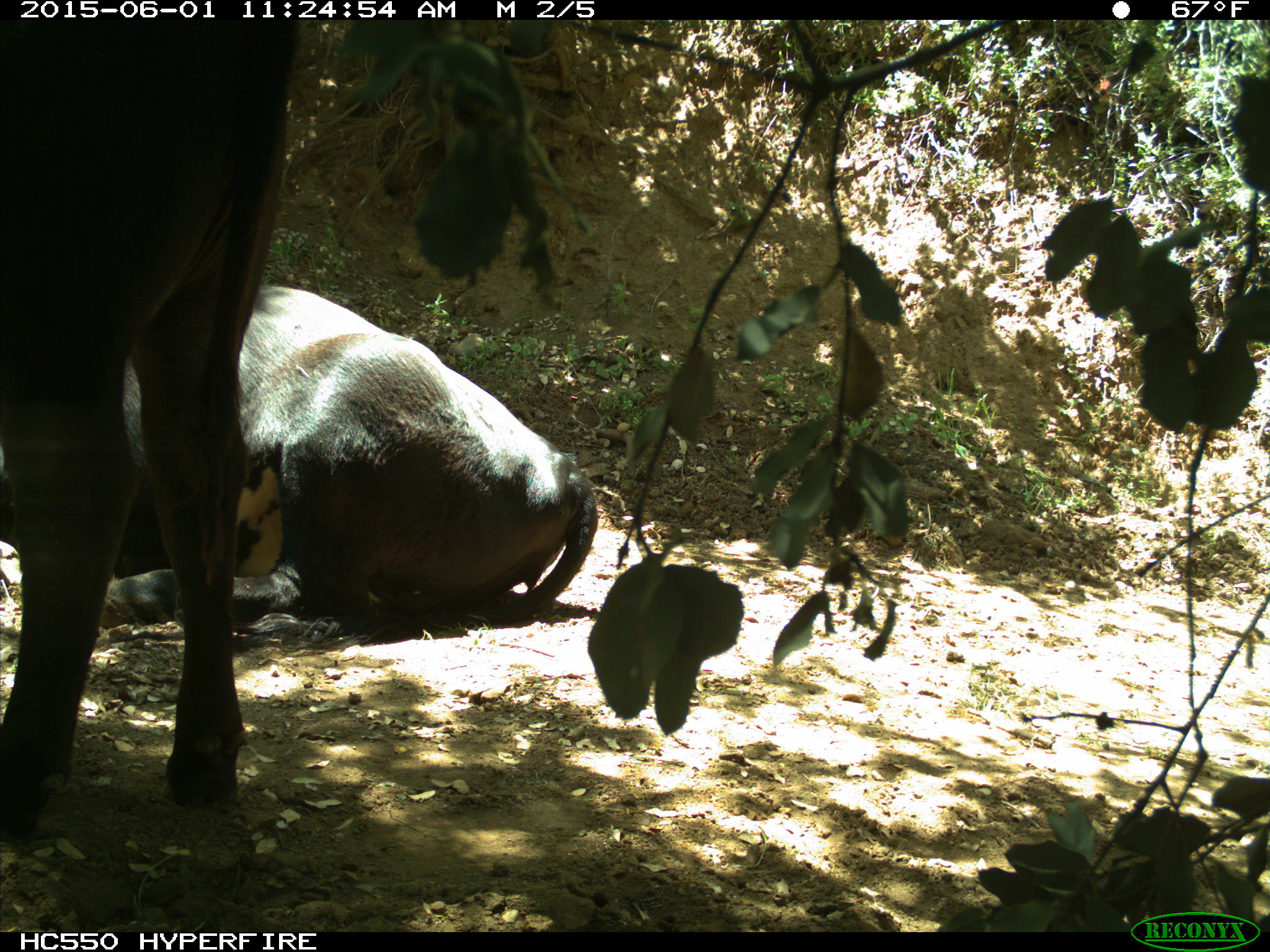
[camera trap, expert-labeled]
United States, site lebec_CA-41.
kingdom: Animalia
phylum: Chordata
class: Mammalia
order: Artiodactyla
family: Bovidae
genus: Bos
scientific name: Bos taurus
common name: domestic cow